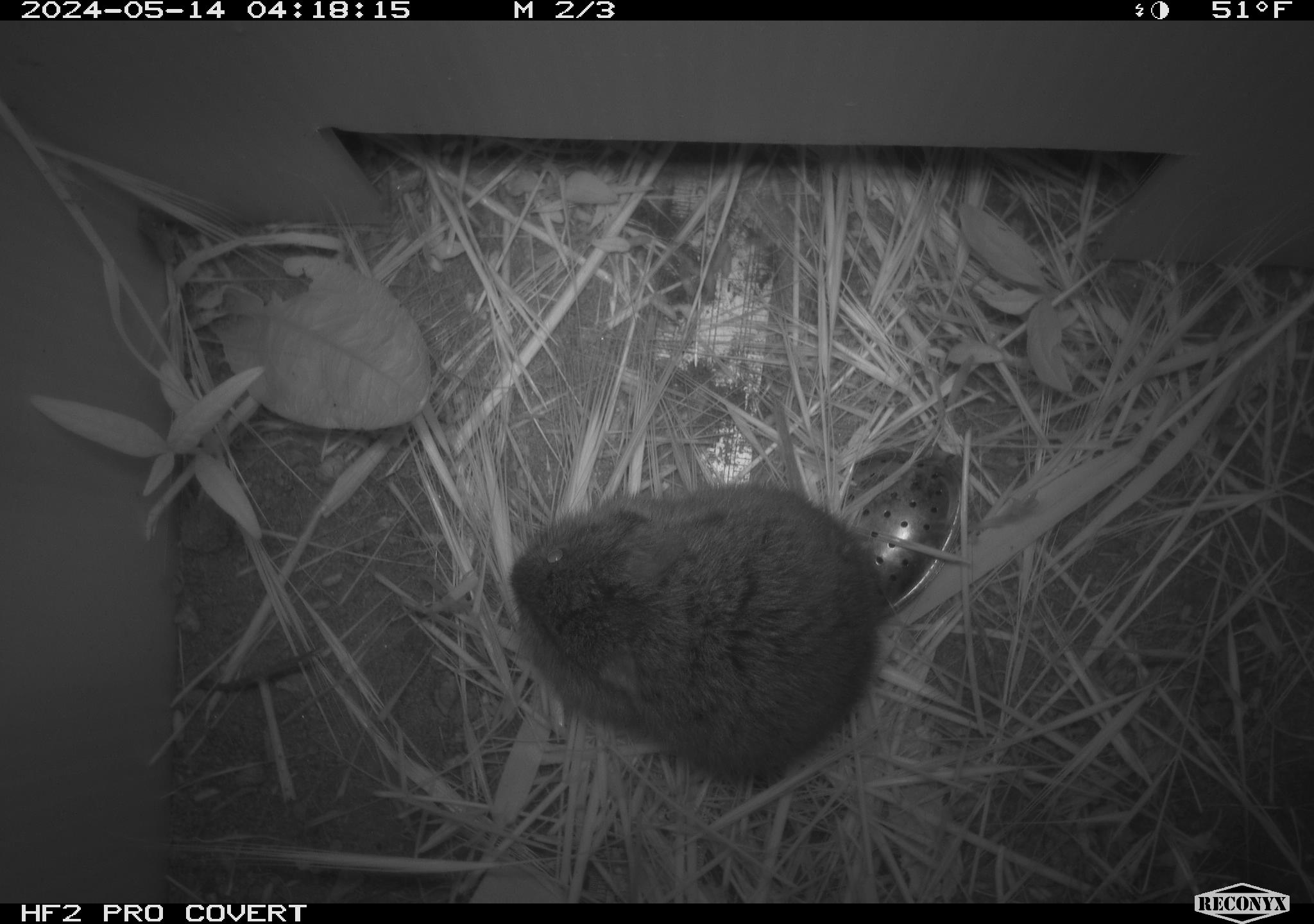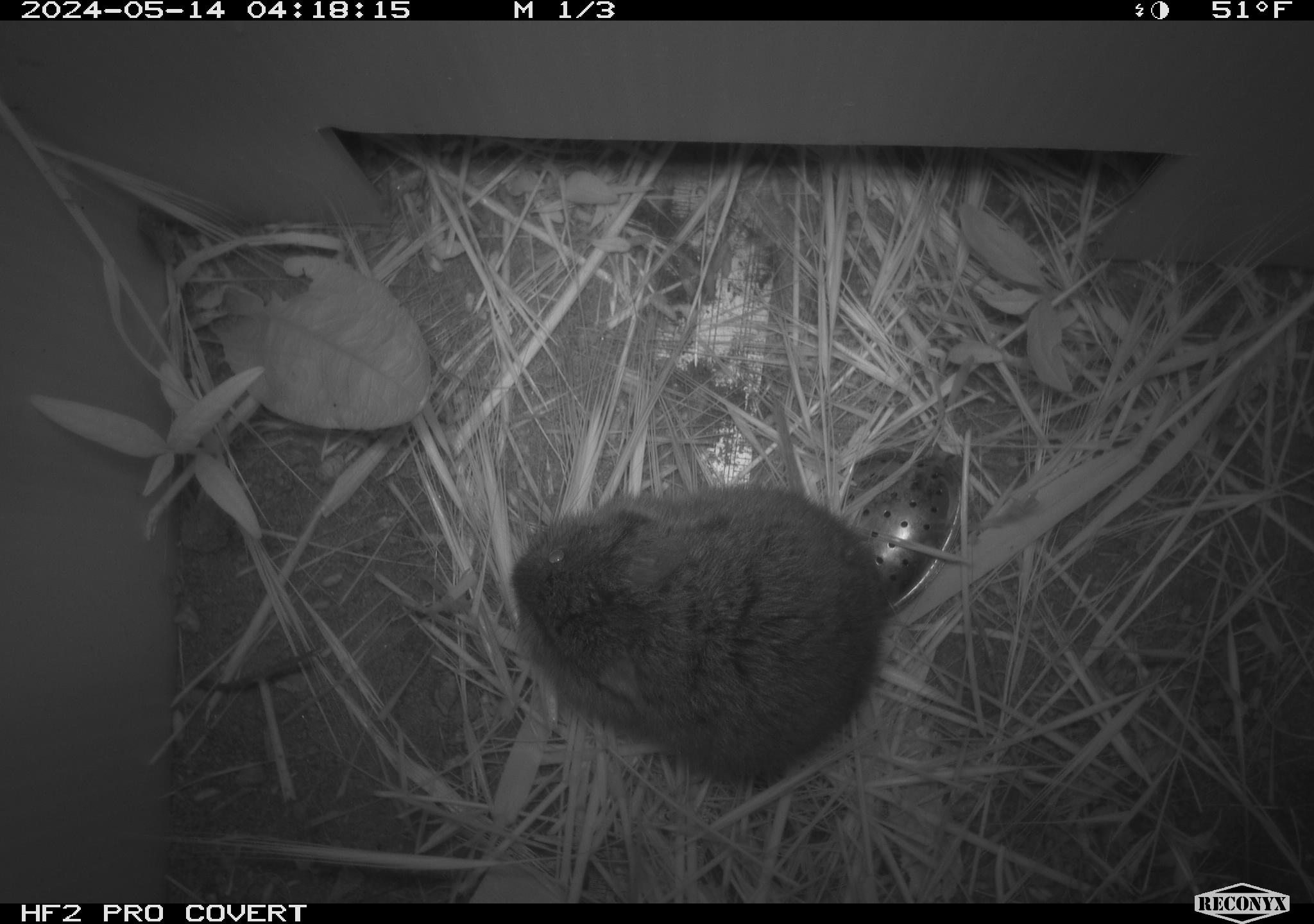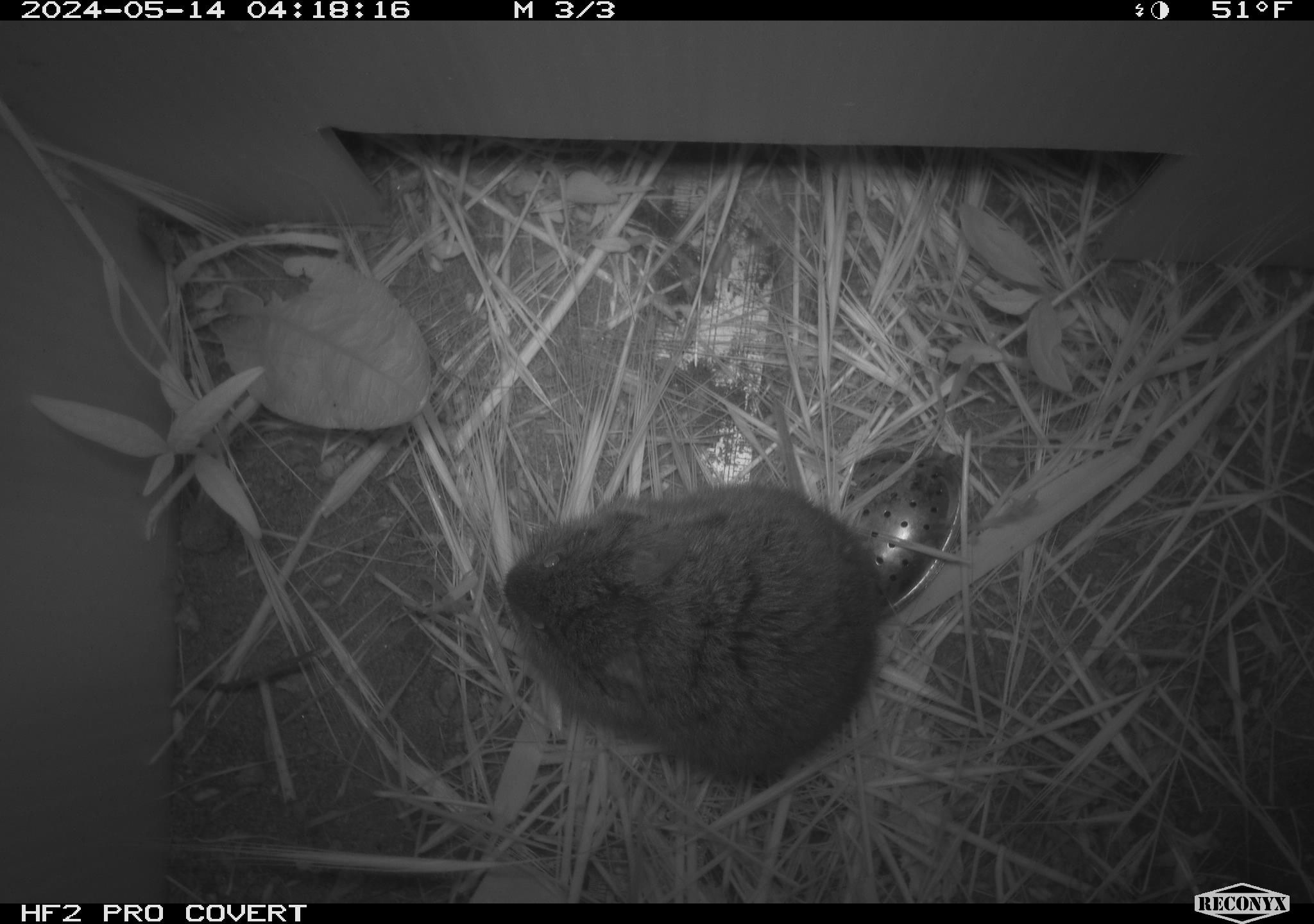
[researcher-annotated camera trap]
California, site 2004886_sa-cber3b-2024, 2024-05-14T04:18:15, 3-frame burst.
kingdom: Animalia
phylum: Chordata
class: Mammalia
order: Rodentia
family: Cricetidae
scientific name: Arvicolinae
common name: voles, lemmings, and muskrats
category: arvicolinae subfamily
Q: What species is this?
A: Arvicolinae subfamily (voles, lemmings, and muskrats) (Arvicolinae).